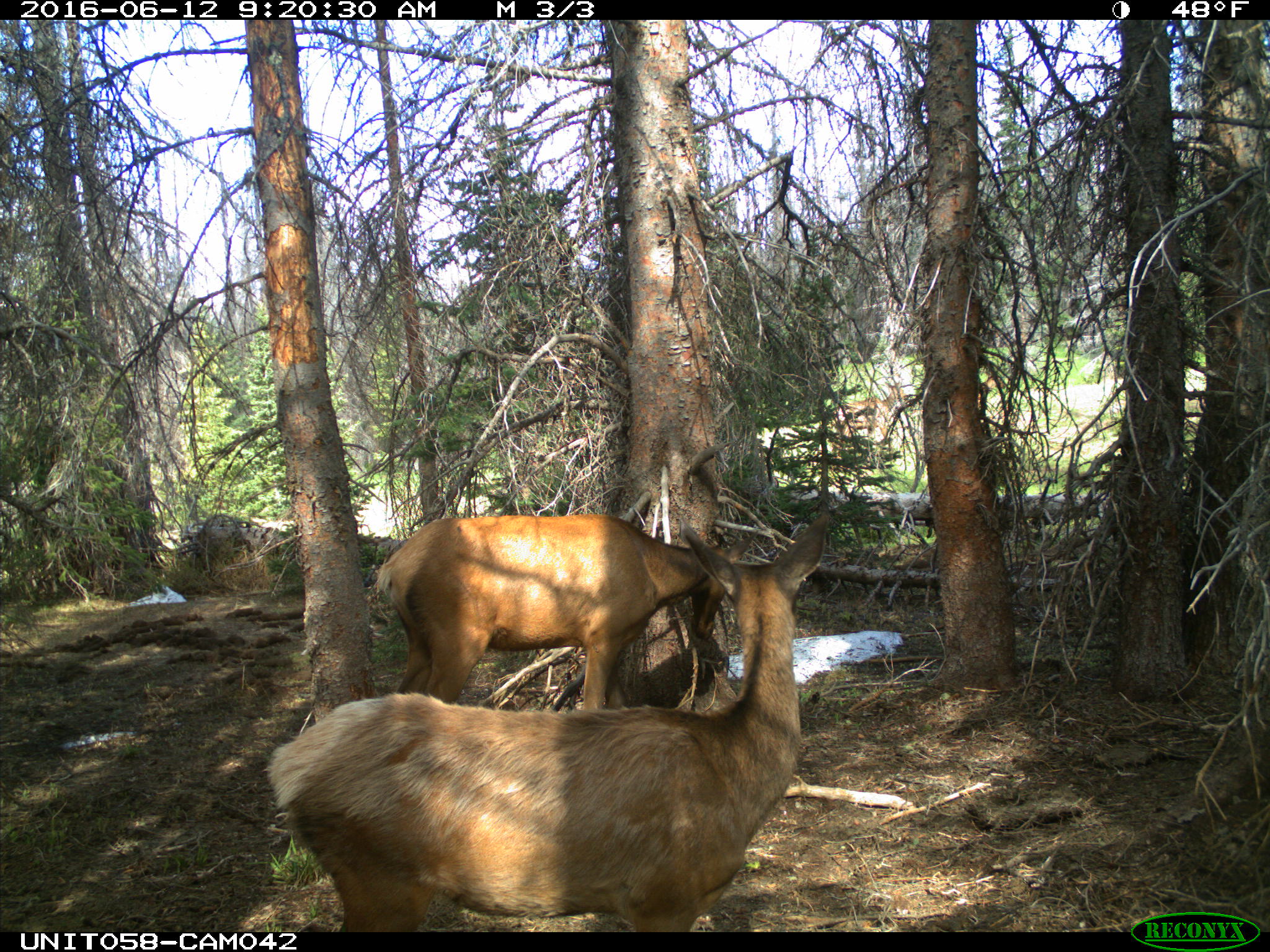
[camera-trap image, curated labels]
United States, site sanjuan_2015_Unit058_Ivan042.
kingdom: Animalia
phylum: Chordata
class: Mammalia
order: Artiodactyla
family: Cervidae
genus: Cervus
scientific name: Cervus elaphus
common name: red deer